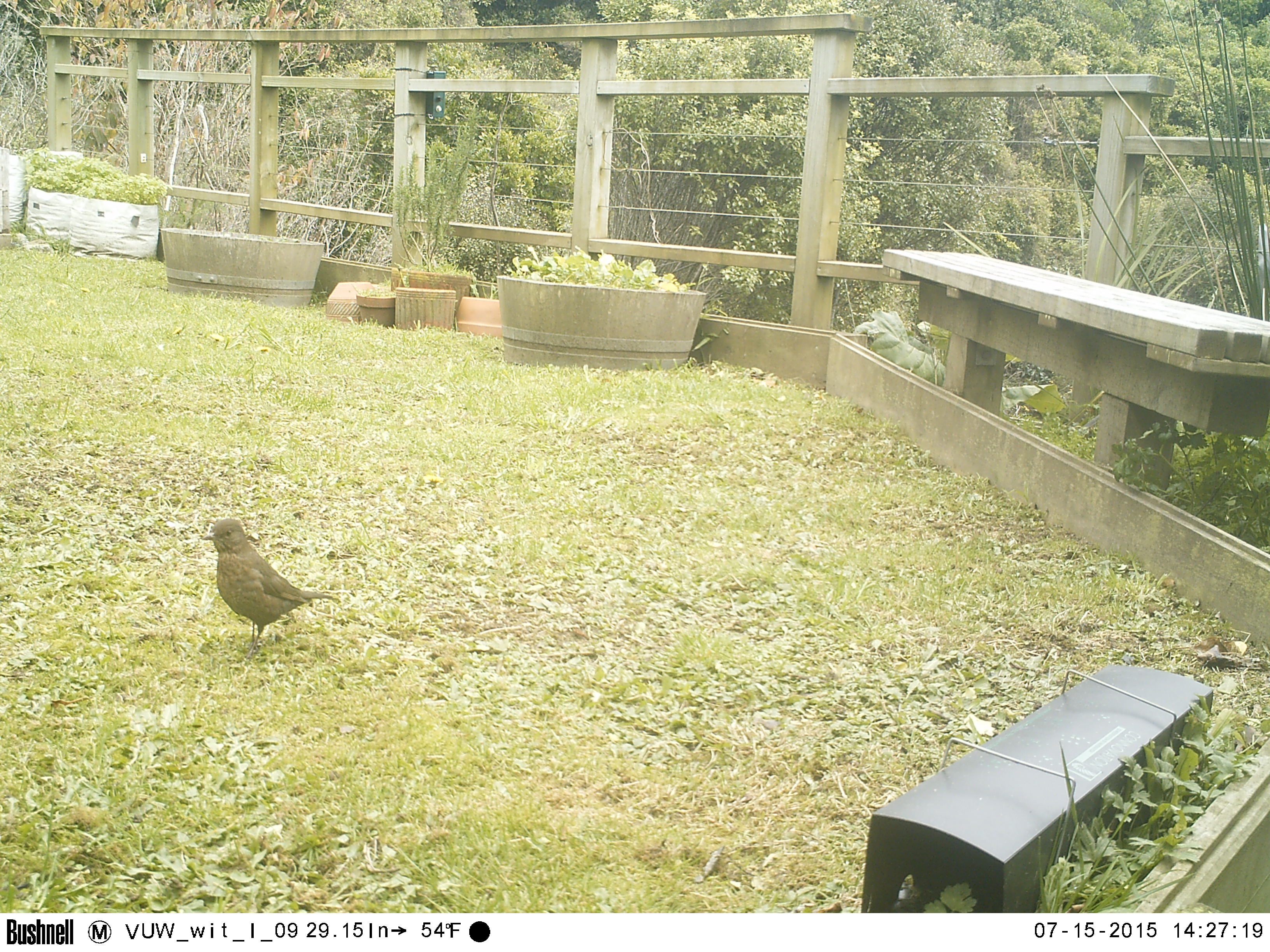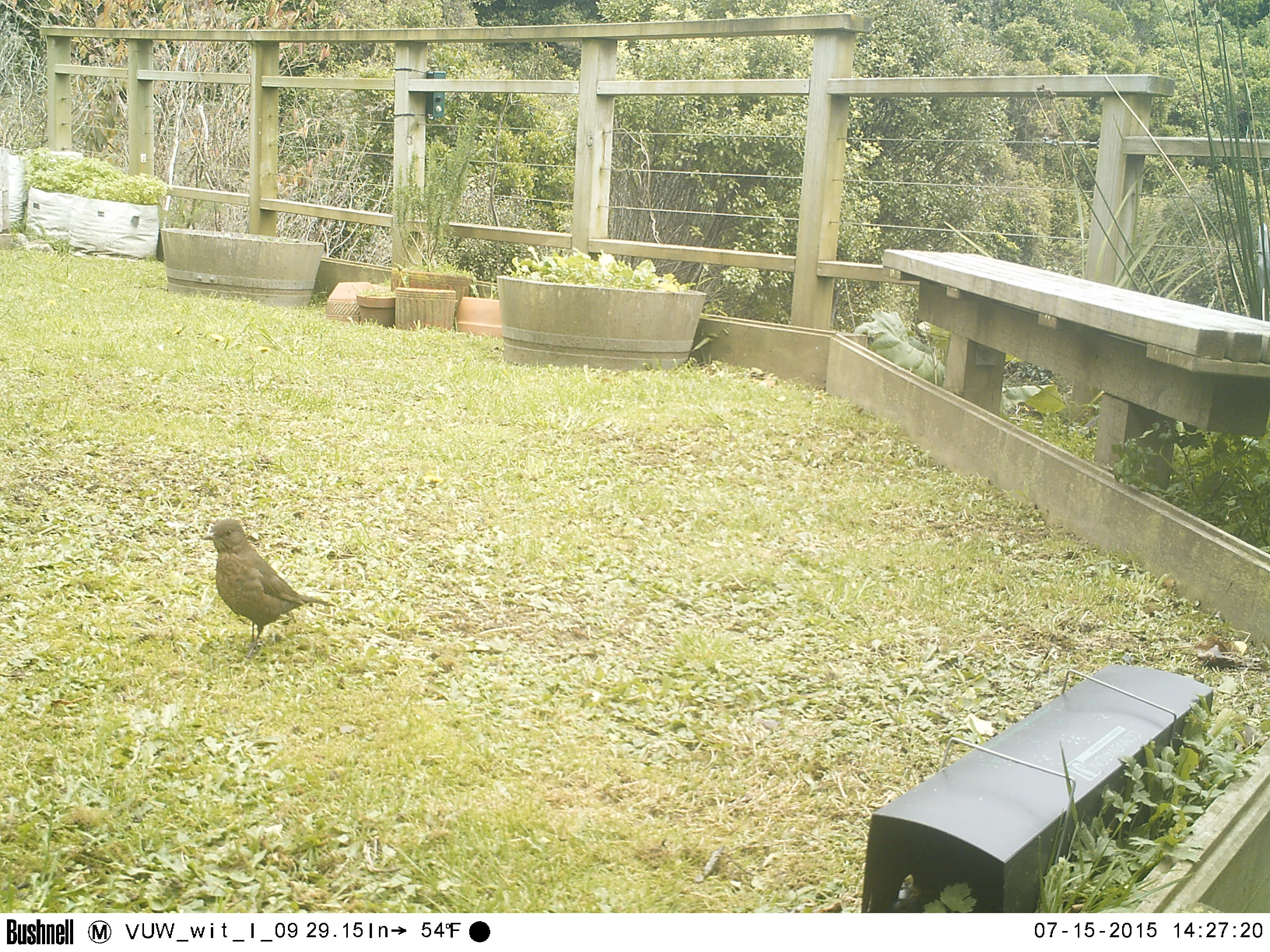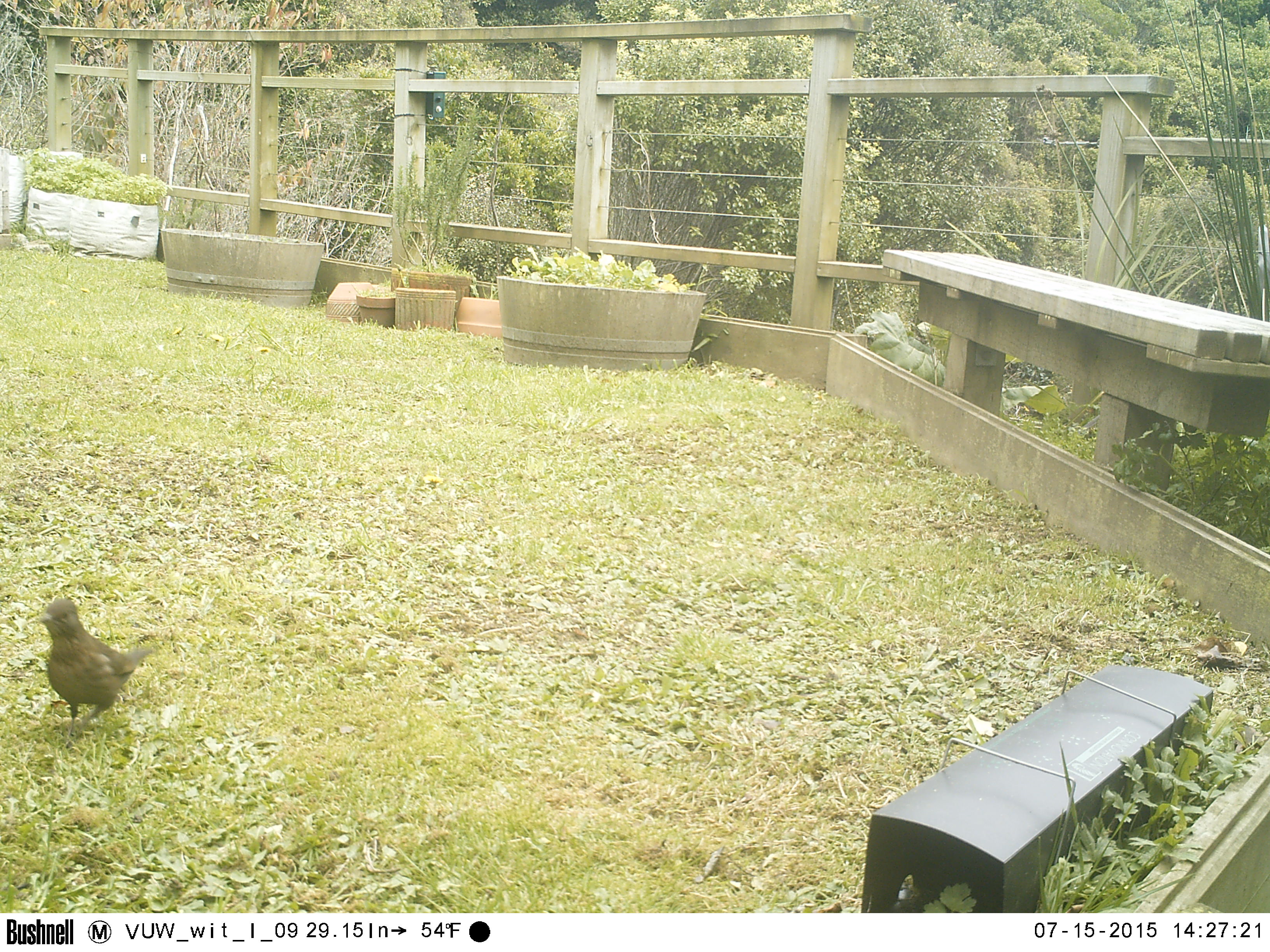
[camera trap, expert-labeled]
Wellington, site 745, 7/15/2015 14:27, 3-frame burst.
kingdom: Animalia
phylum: Chordata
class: Aves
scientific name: Aves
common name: bird